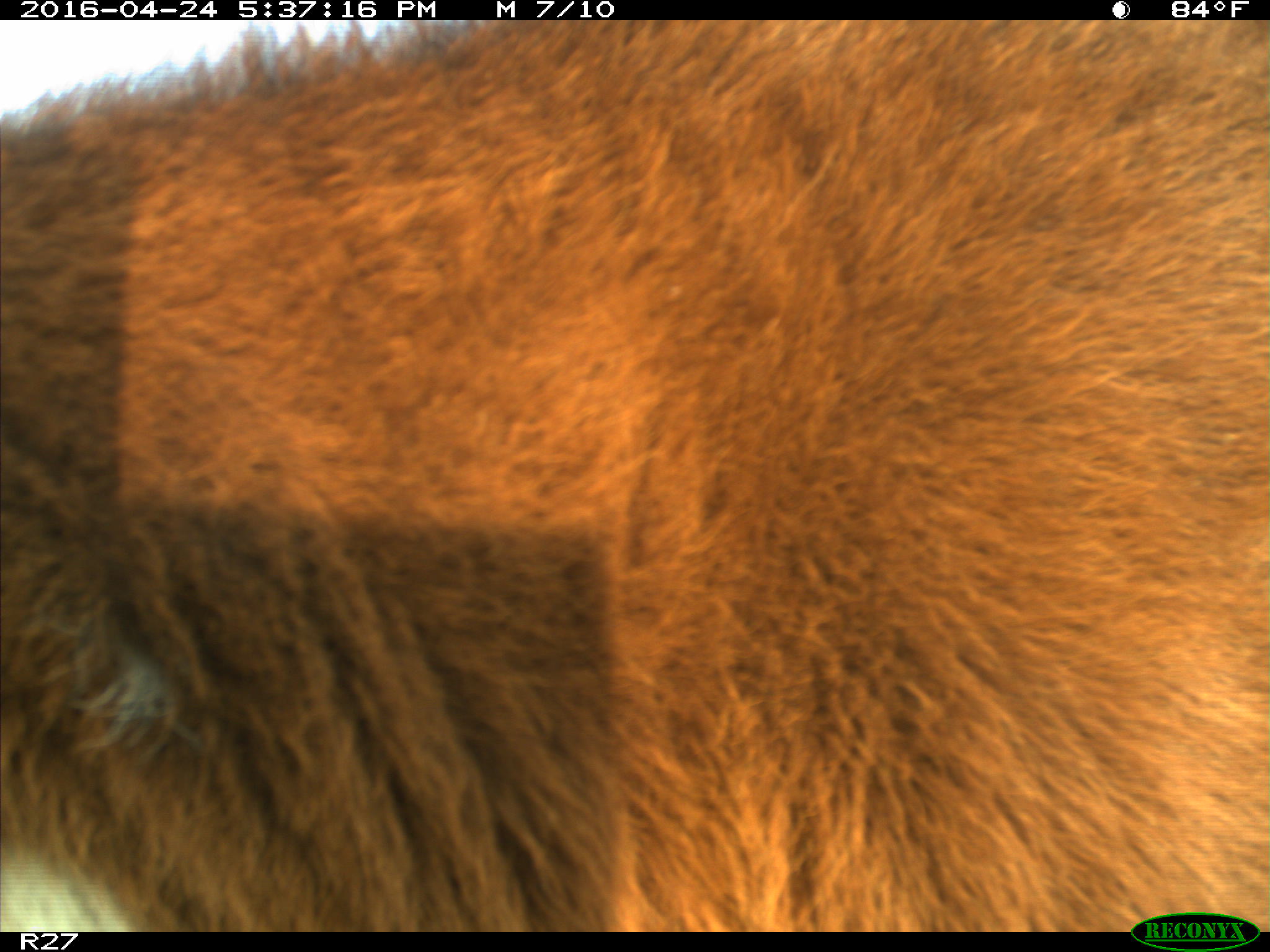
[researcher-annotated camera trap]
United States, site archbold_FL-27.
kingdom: Animalia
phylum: Chordata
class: Mammalia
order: Artiodactyla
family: Bovidae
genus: Bos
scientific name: Bos taurus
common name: domestic cow